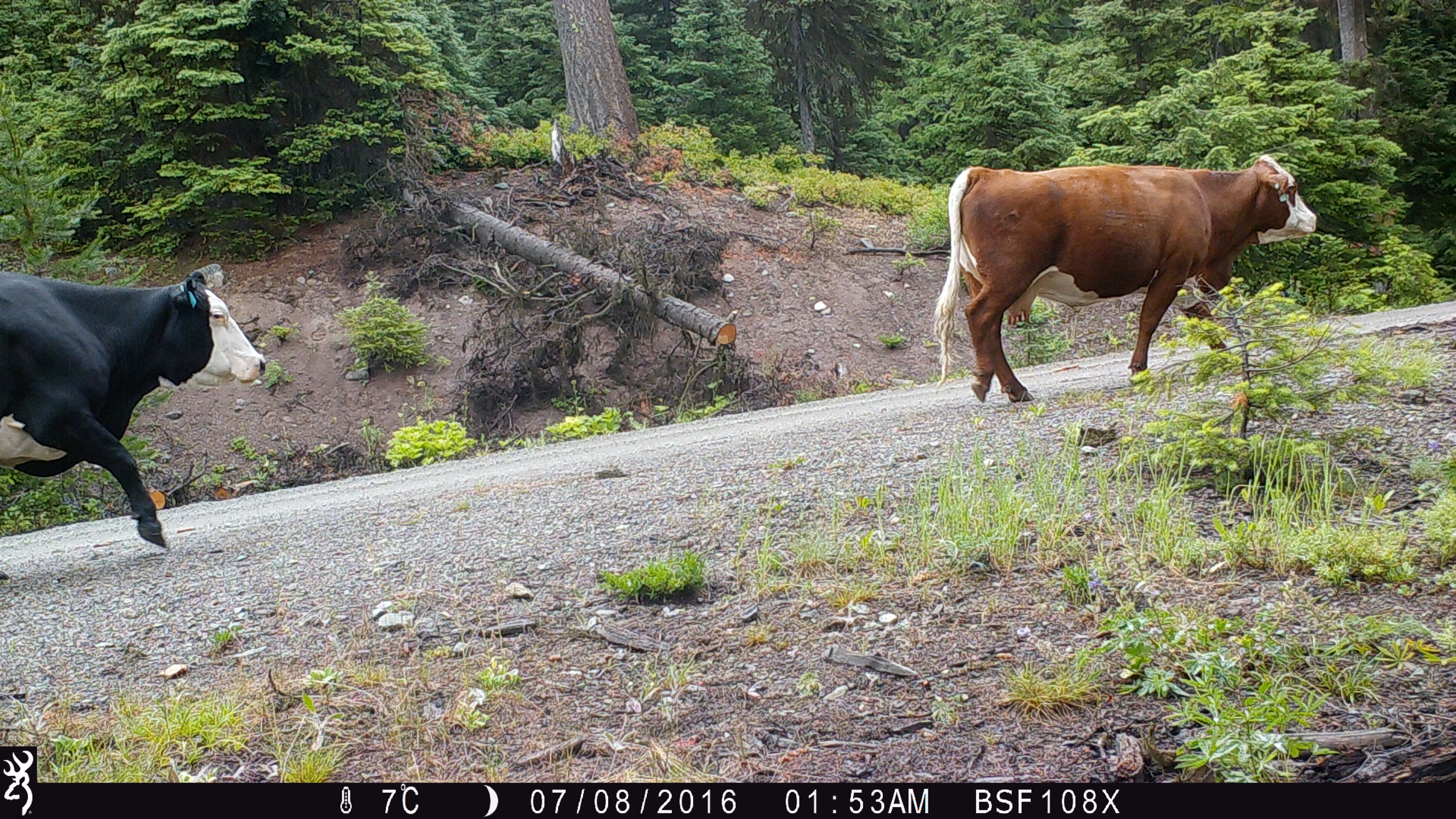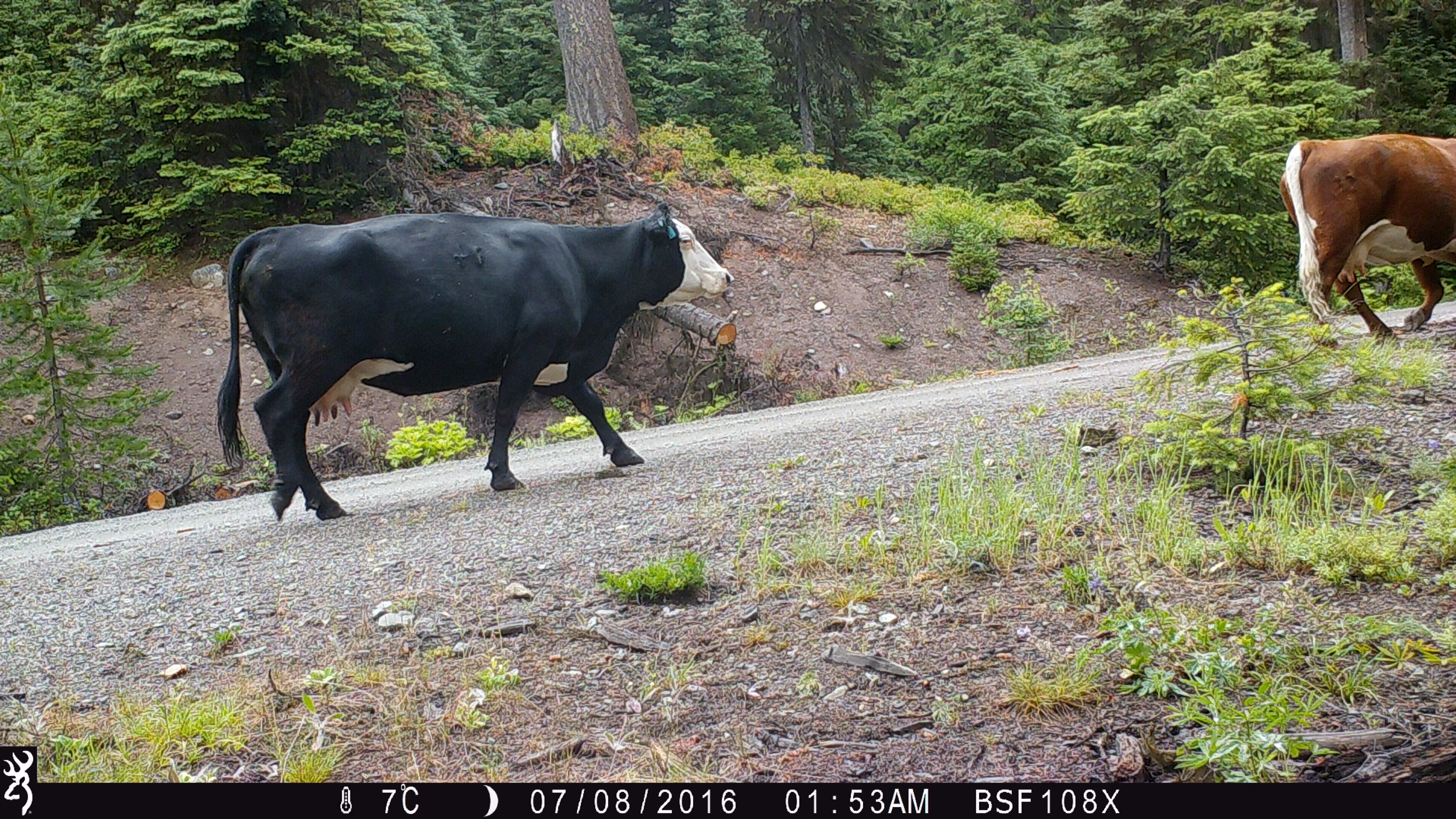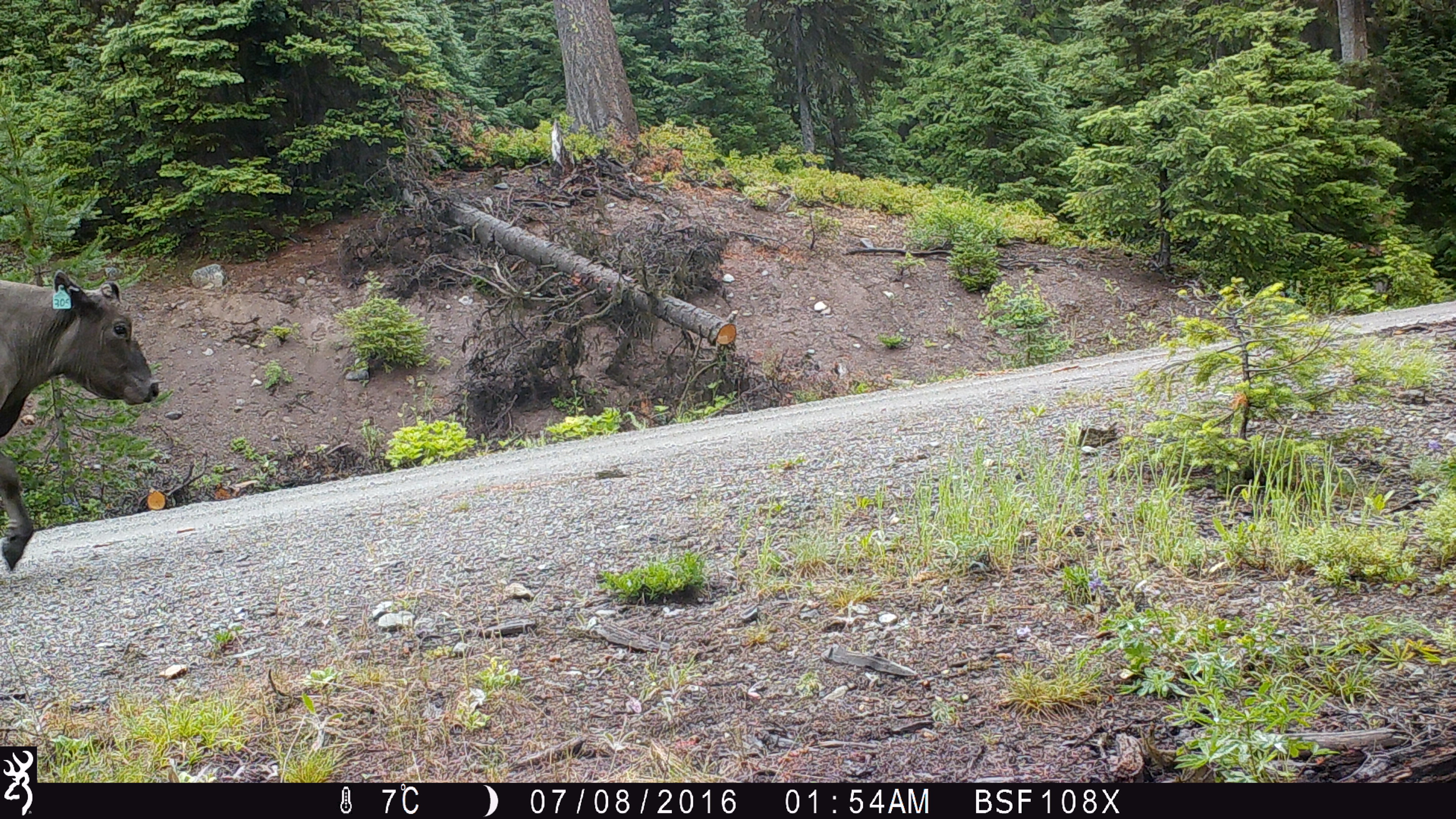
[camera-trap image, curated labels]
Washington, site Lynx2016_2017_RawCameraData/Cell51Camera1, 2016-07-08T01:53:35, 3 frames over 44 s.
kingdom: Animalia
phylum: Chordata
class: Mammalia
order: Artiodactyla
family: Bovidae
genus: Bos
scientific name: Bos taurus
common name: domestic cattle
Domestic cattle (Bos taurus). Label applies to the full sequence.